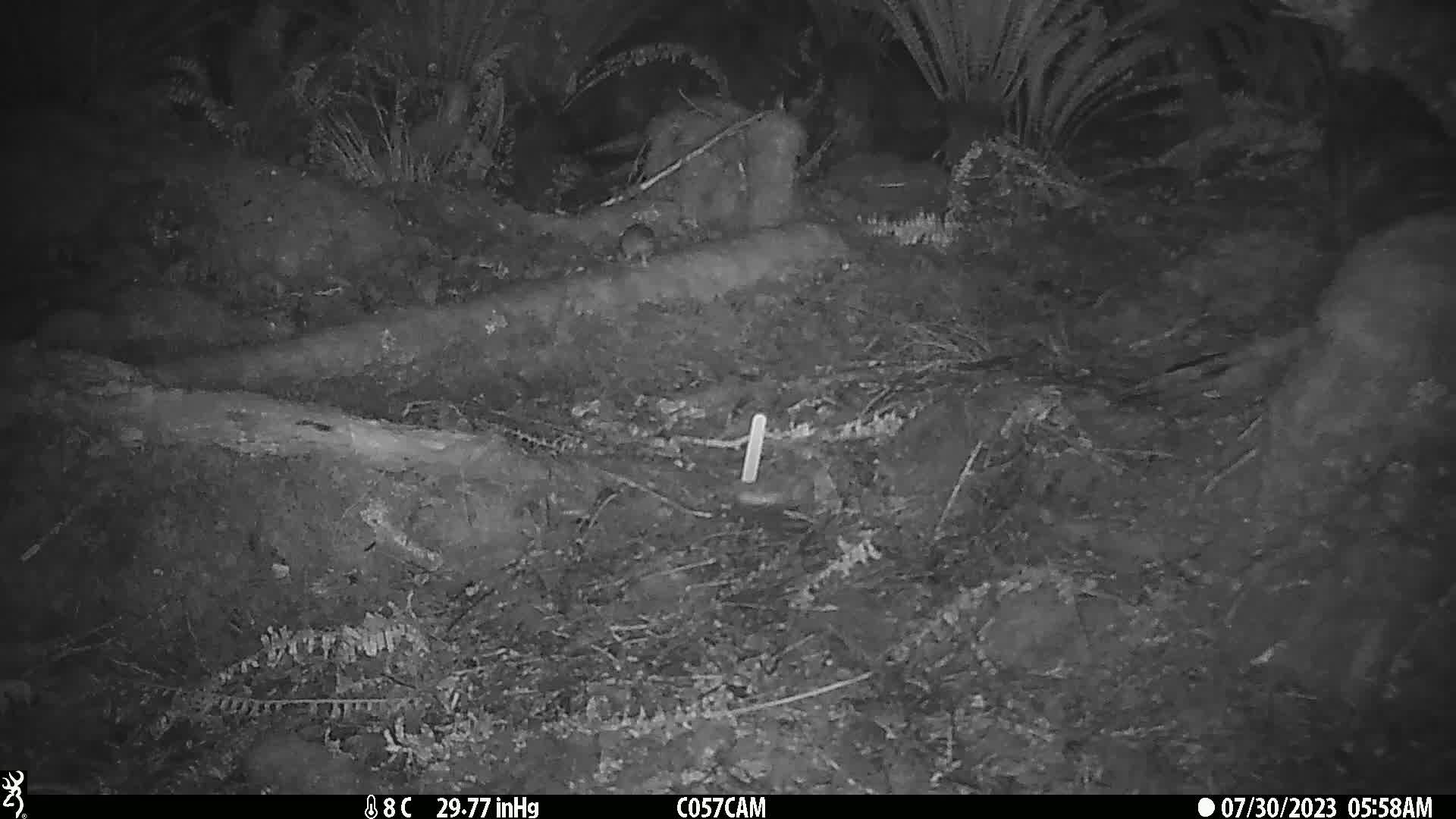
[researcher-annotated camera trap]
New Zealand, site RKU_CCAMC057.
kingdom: Animalia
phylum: Chordata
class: Mammalia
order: Rodentia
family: Muridae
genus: Rattus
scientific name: Rattus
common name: rat